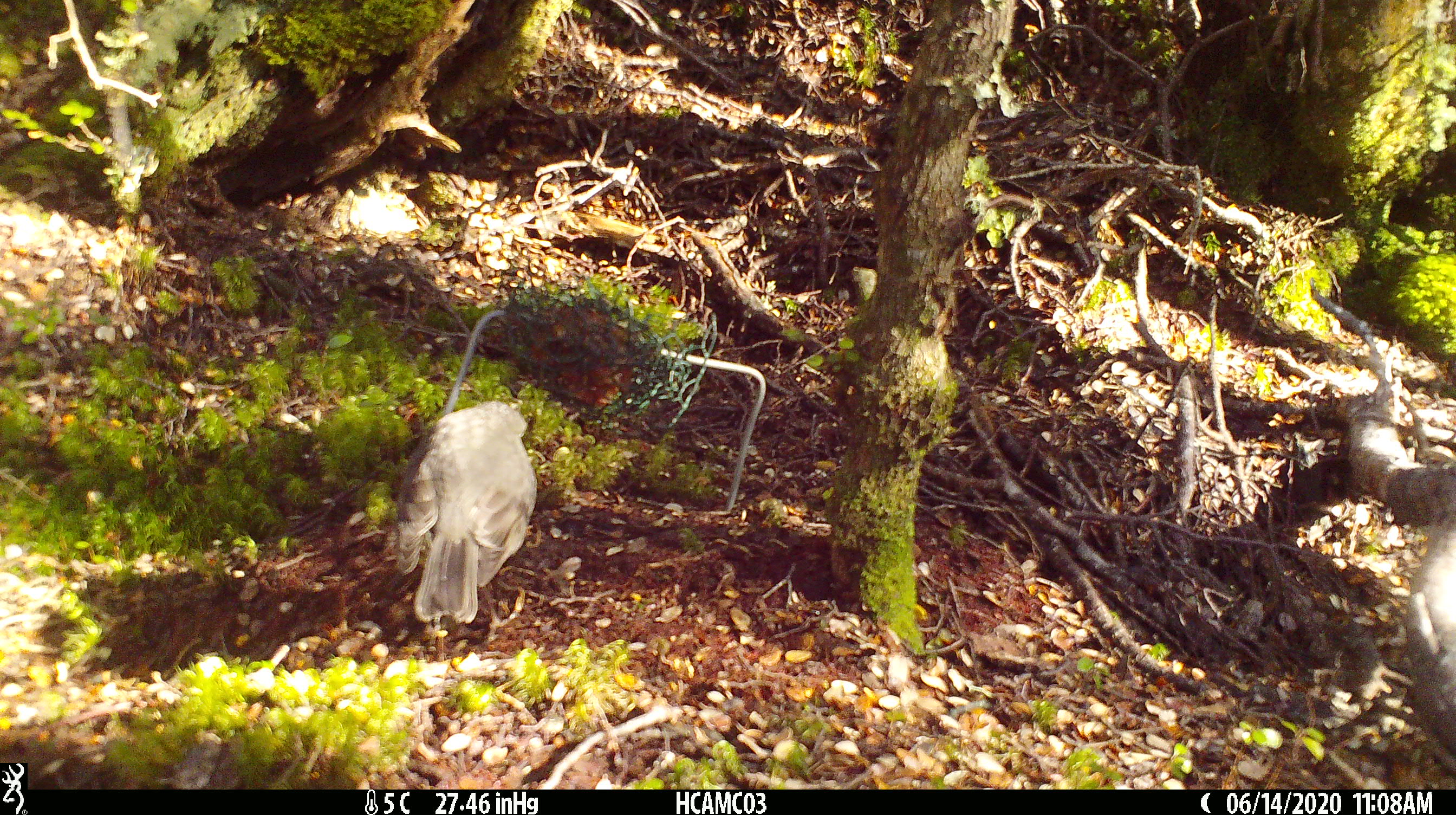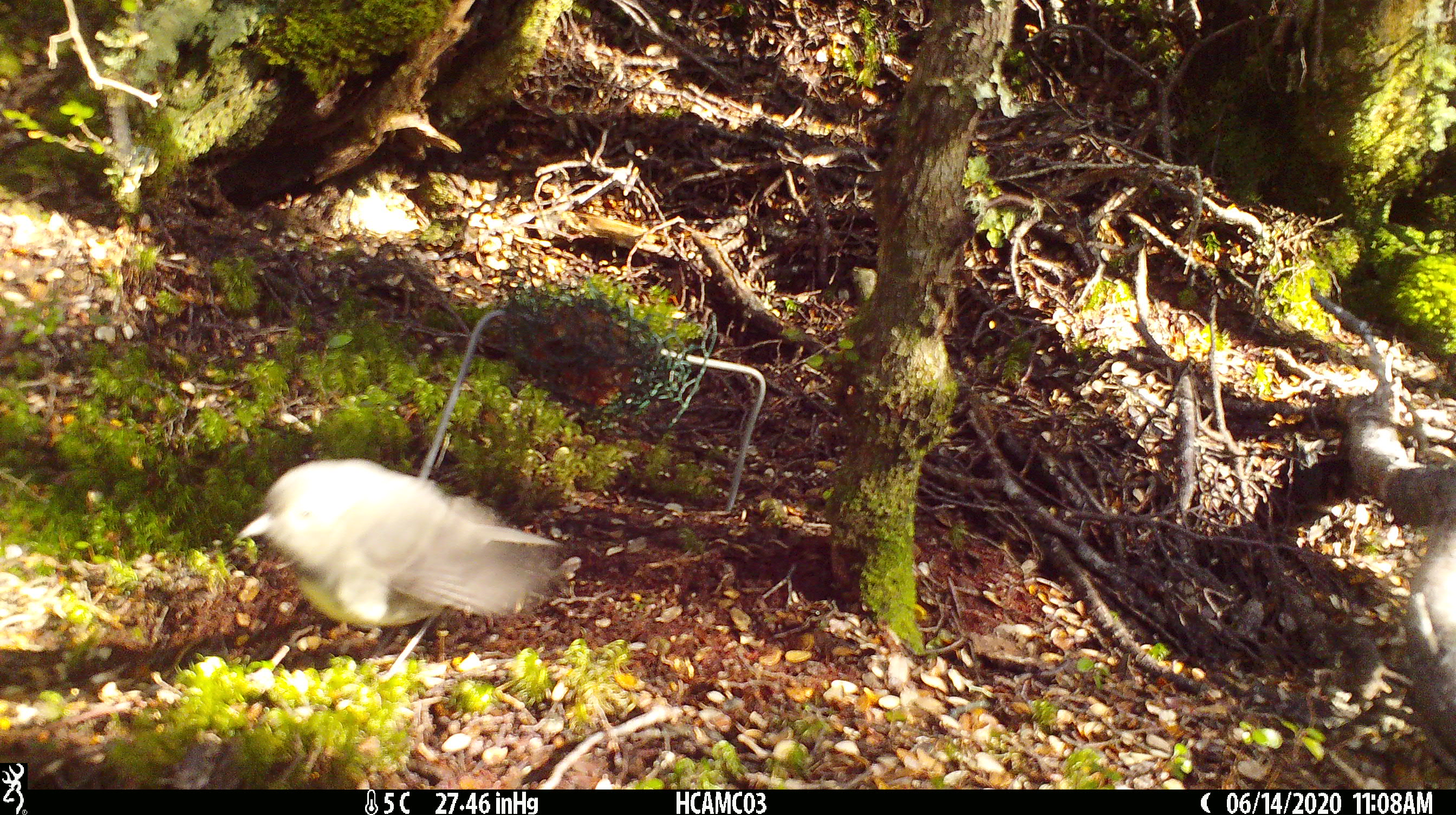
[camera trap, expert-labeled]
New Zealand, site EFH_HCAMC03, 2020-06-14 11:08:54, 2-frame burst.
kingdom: Animalia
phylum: Chordata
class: Aves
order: Passeriformes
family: Petroicidae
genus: Petroica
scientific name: Petroica australis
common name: new zealand robin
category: robin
Robin (new zealand robin) (Petroica australis).